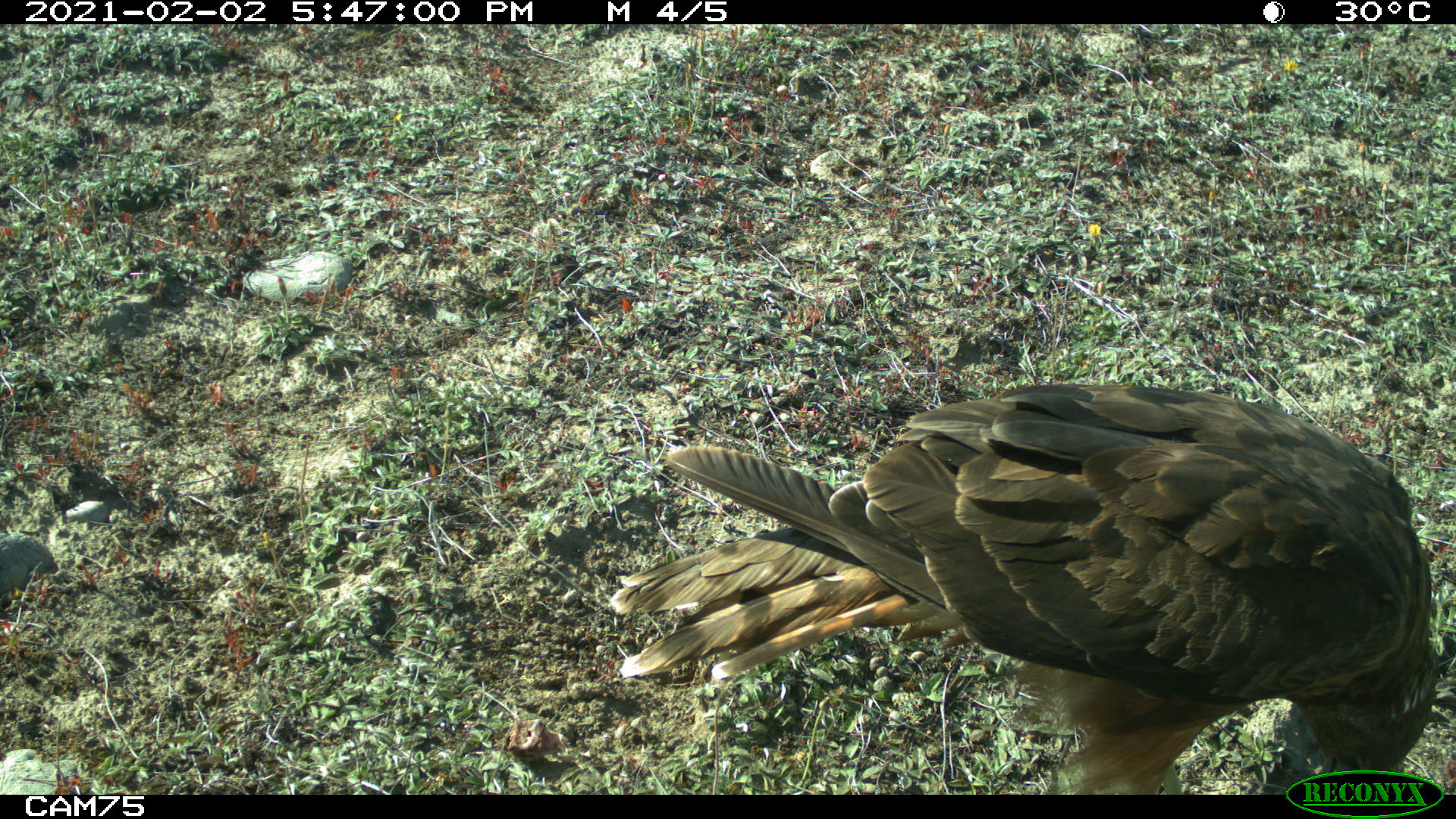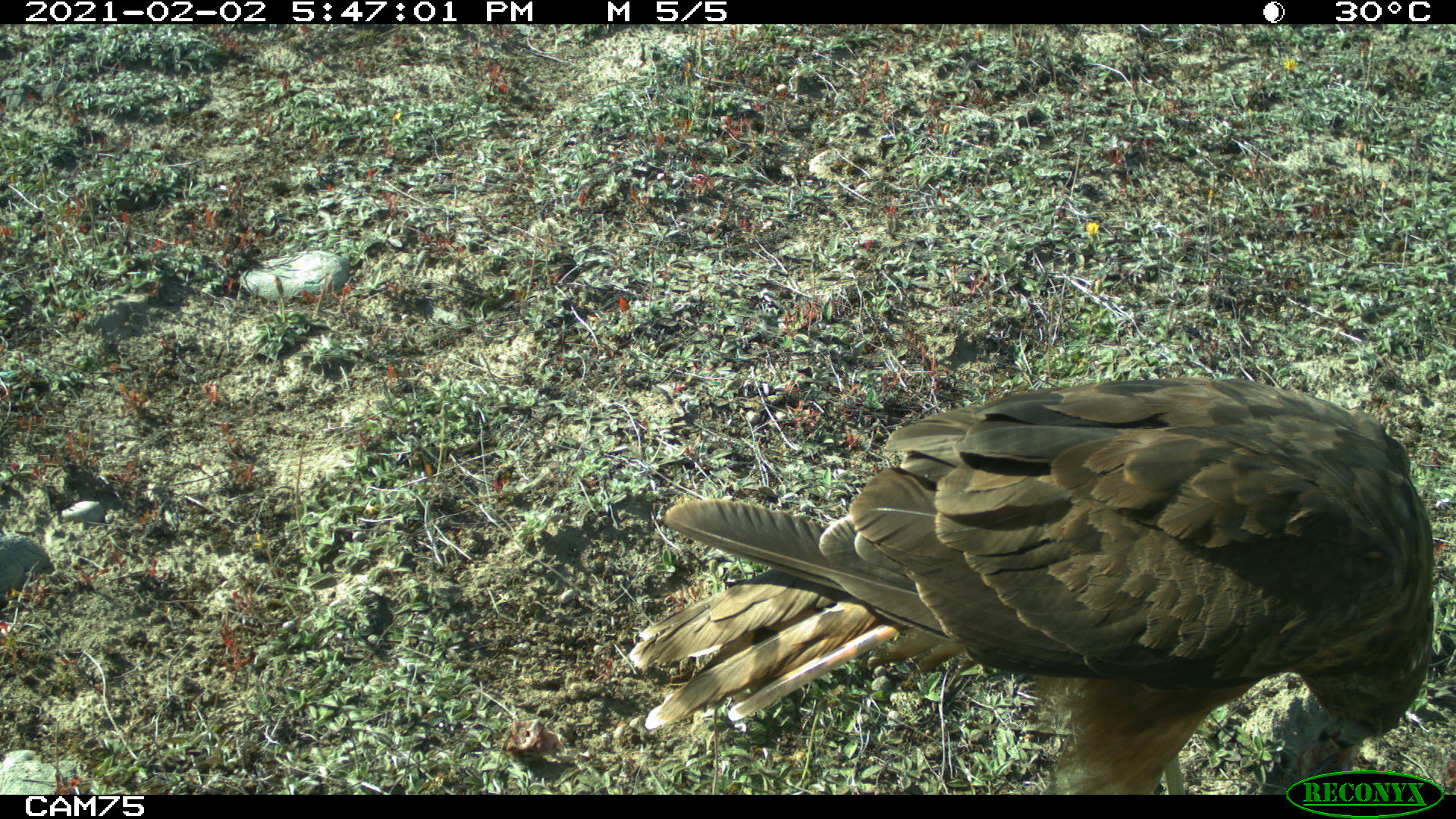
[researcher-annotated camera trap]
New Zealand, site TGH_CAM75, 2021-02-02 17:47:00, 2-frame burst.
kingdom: Animalia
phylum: Chordata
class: Aves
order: Accipitriformes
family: Accipitridae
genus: Circus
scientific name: Circus approximans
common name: swamp harrier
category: harrier